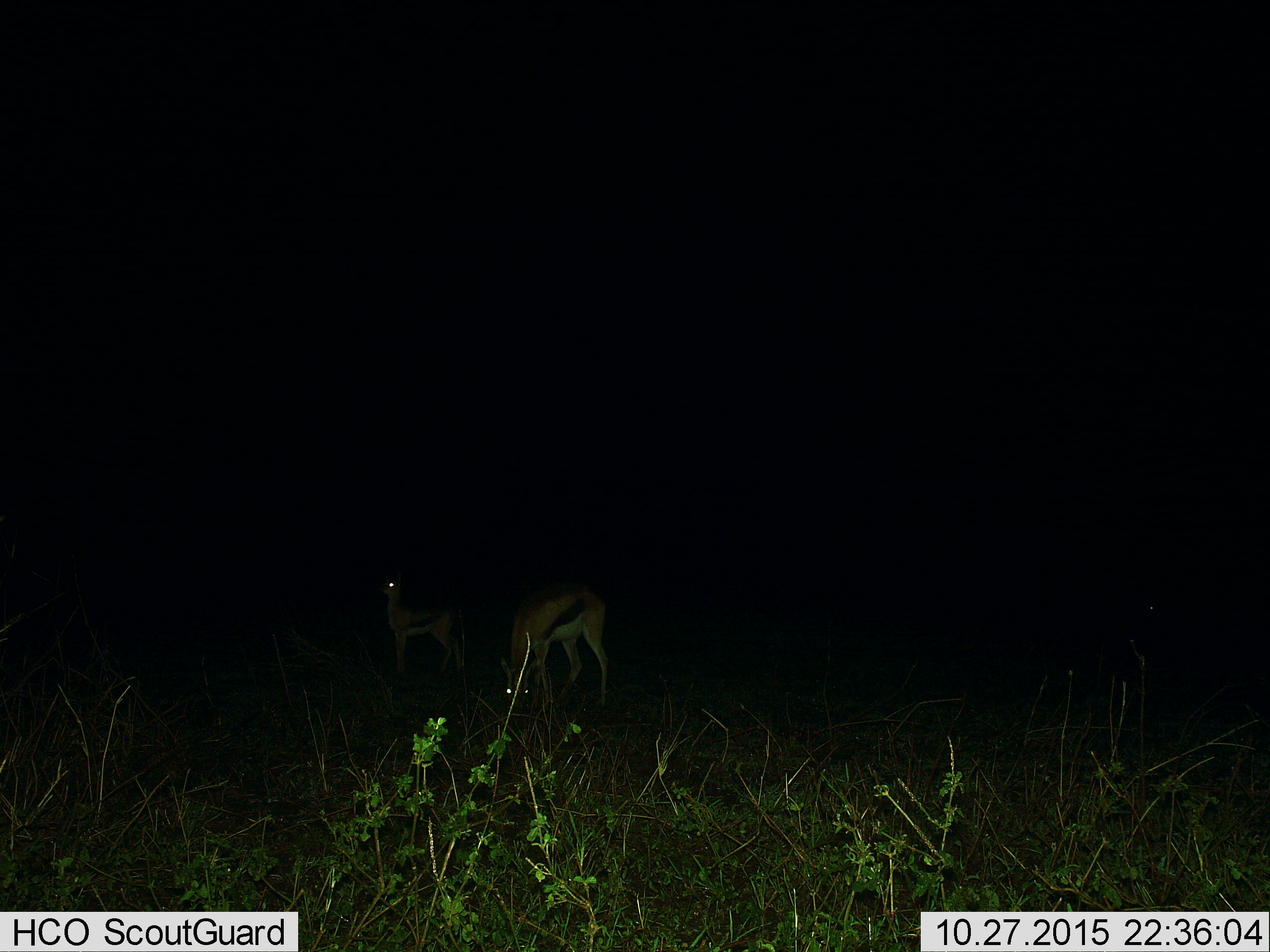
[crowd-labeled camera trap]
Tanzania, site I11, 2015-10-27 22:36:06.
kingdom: Animalia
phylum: Chordata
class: Mammalia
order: Artiodactyla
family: Bovidae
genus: Eudorcas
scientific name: Eudorcas thomsonii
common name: thomson's gazelle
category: gazellethomsons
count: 2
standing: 89%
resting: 0%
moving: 0%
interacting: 0%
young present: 11%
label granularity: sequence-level